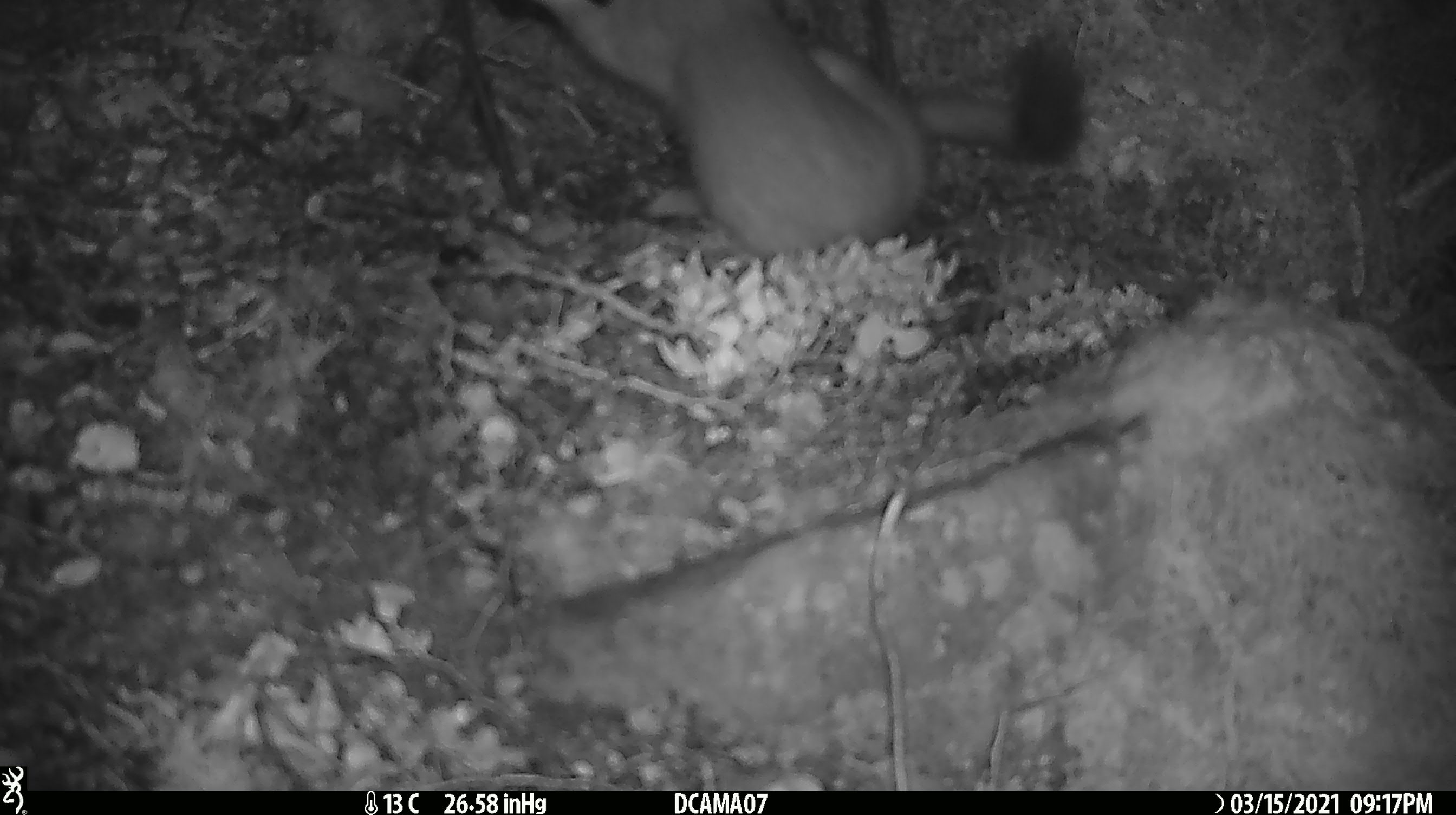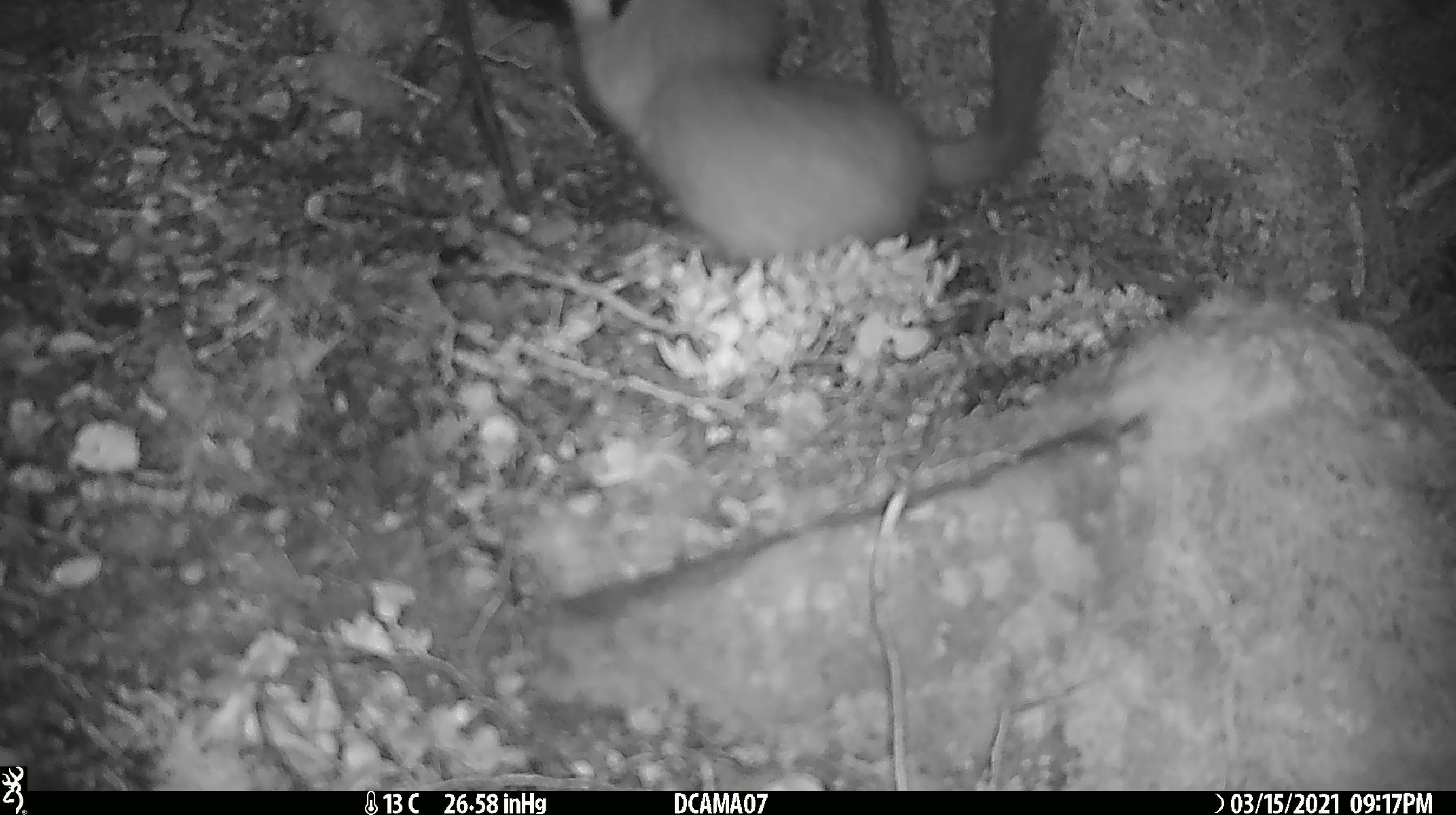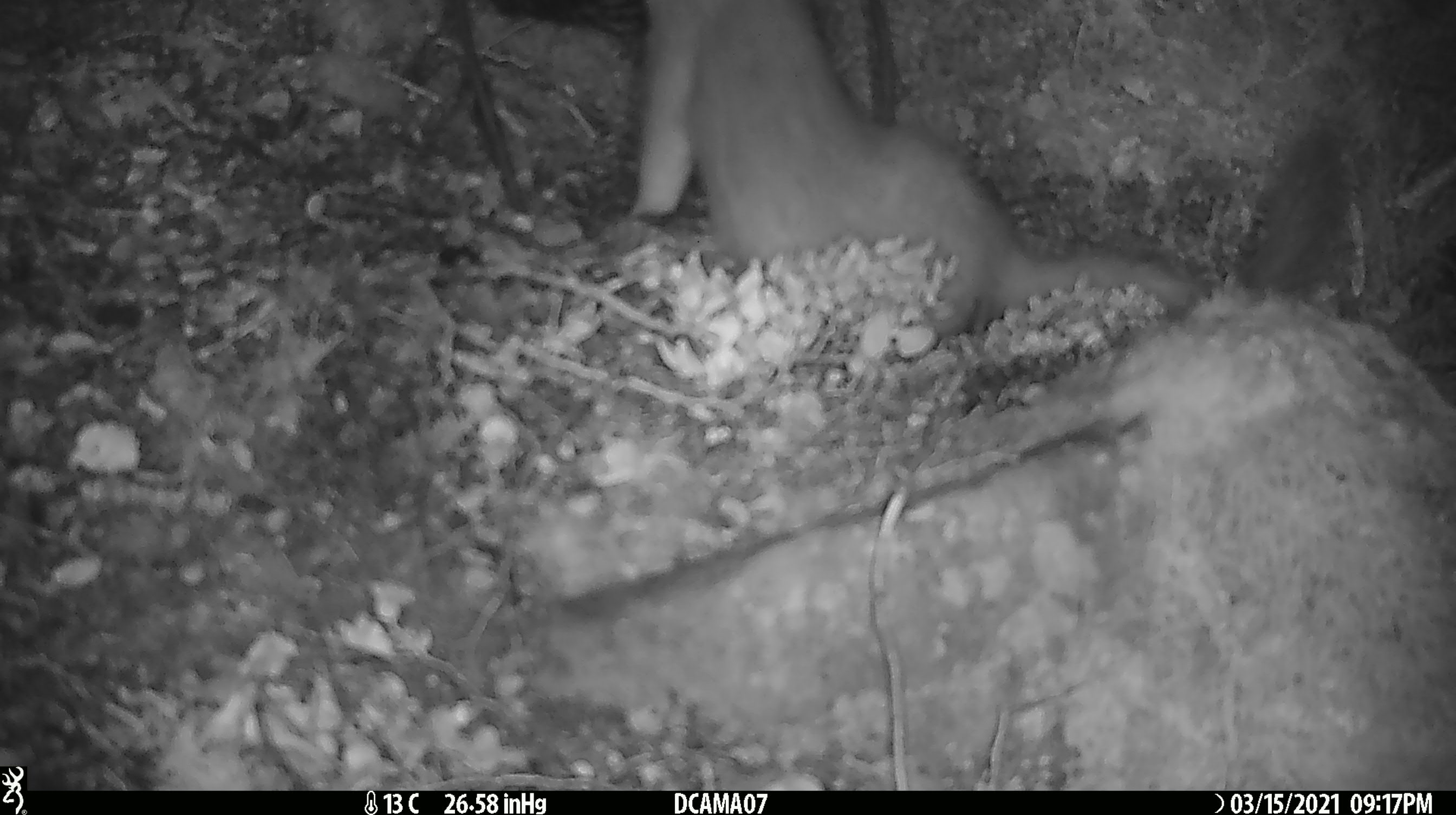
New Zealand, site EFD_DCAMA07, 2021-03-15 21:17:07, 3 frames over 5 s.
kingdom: Animalia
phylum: Chordata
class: Mammalia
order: Carnivora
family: Mustelidae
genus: Mustela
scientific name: Mustela erminea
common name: stoat